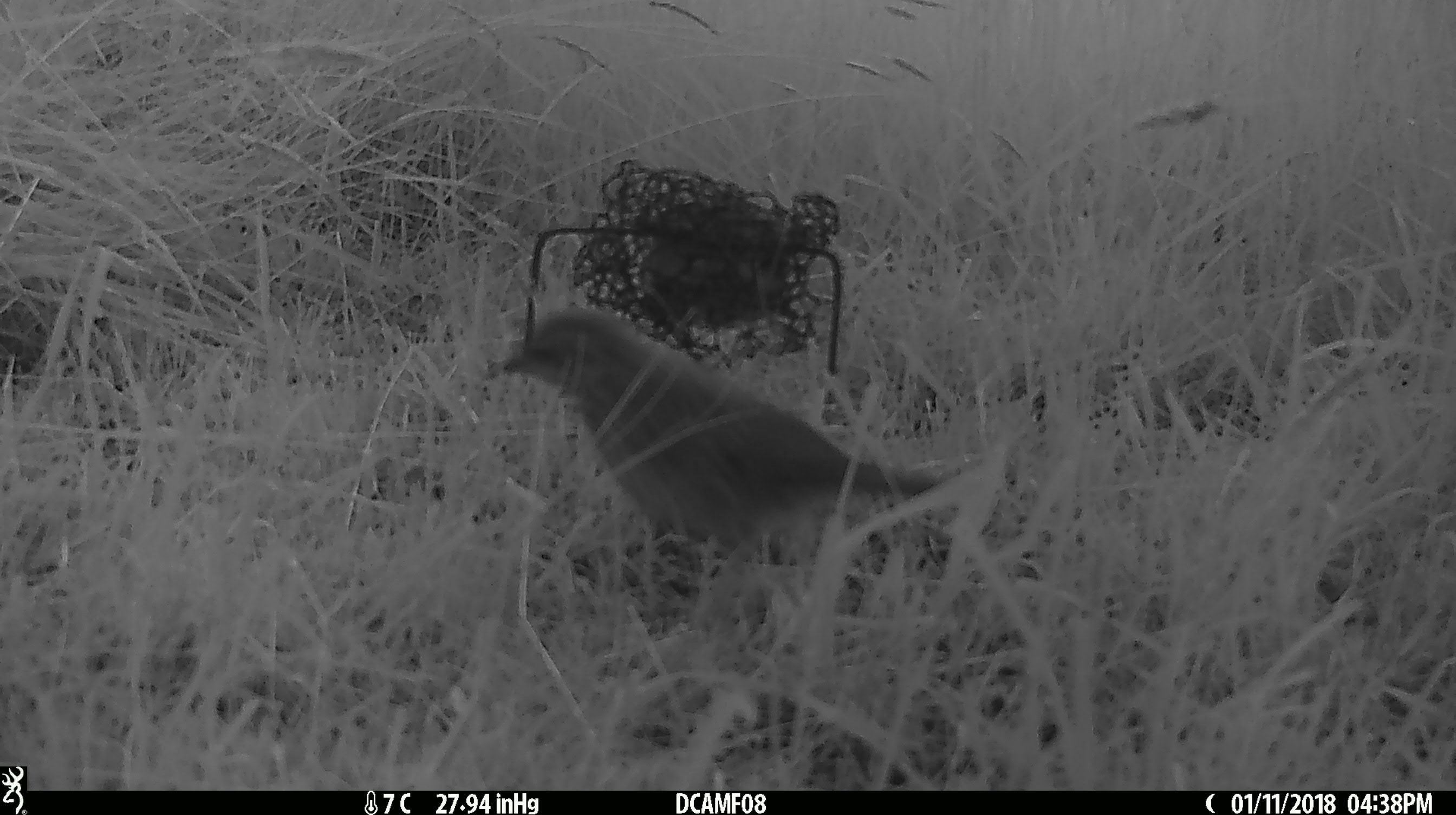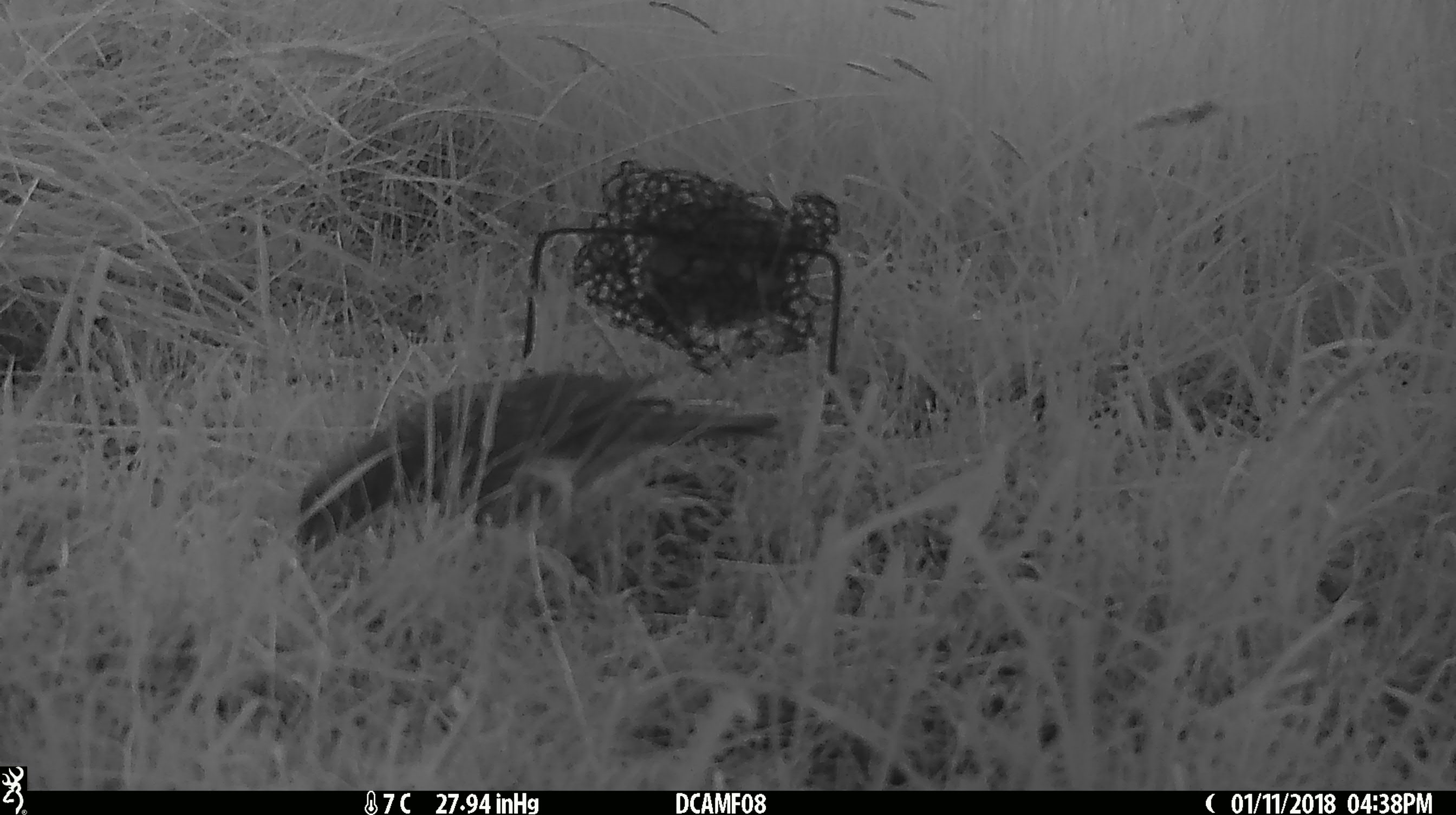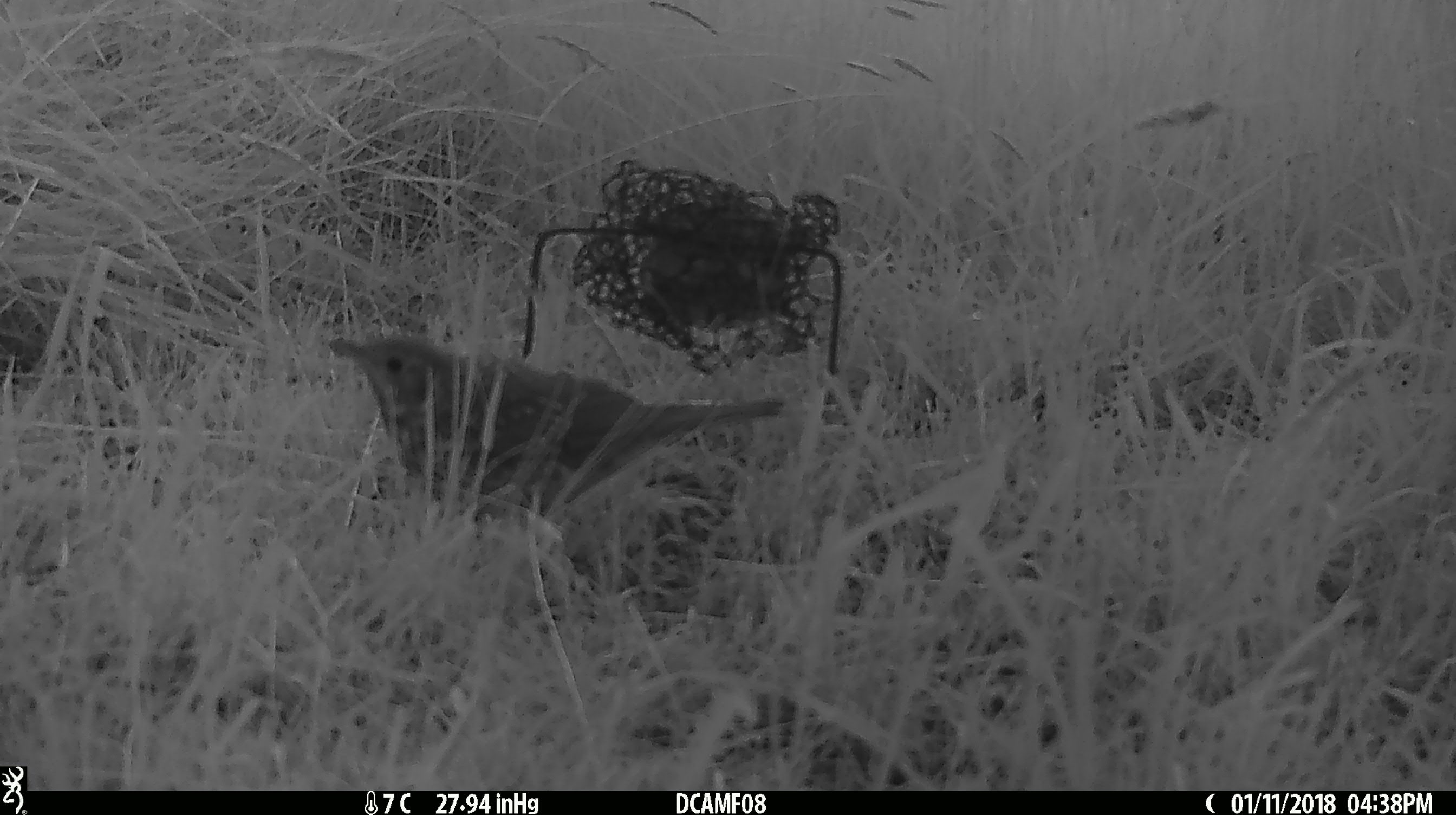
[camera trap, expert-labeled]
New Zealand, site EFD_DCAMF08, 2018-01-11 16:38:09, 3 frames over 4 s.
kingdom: Animalia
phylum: Chordata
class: Aves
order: Passeriformes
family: Turdidae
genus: Turdus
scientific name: Turdus philomelos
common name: song thrush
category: thrush